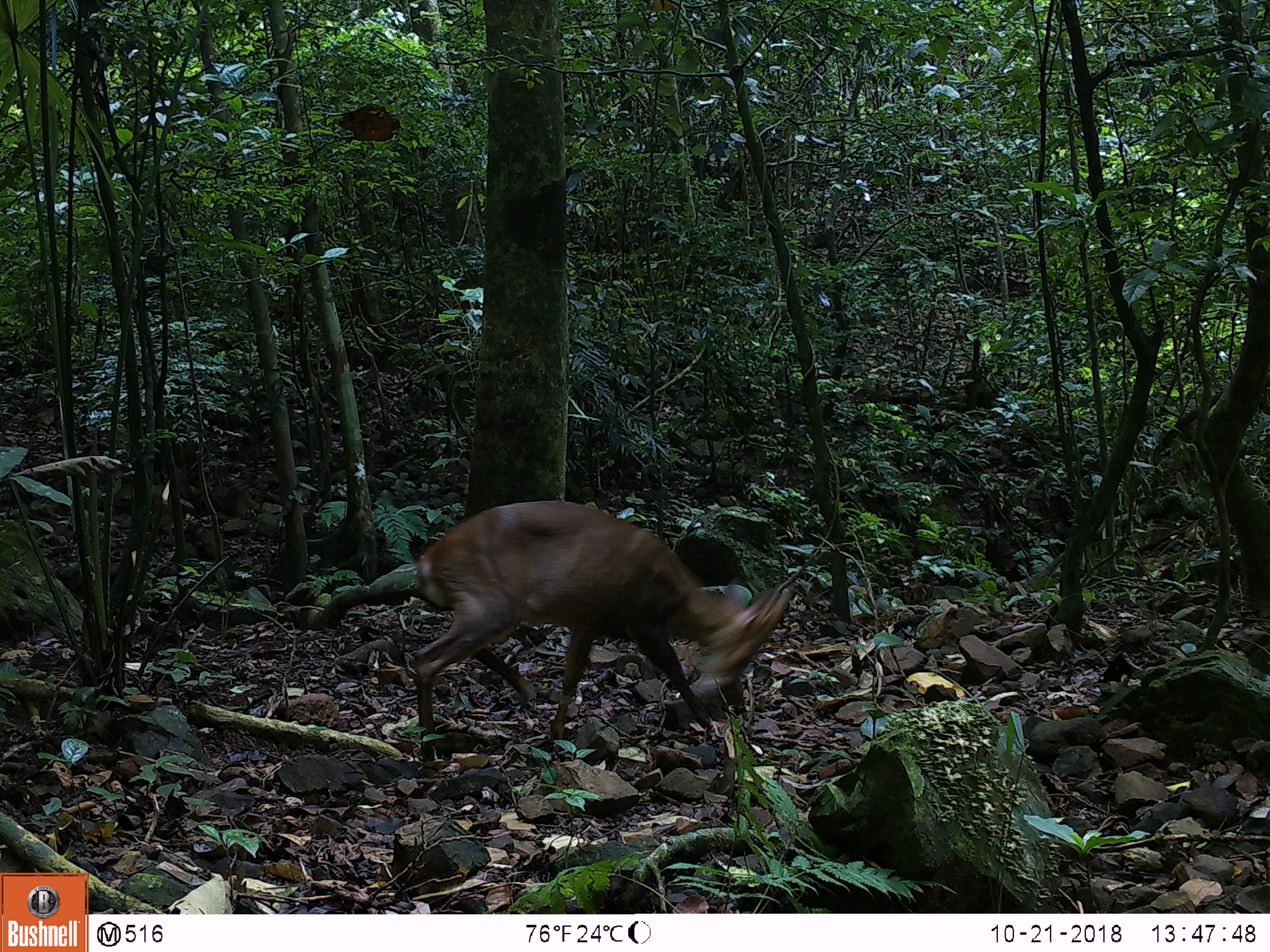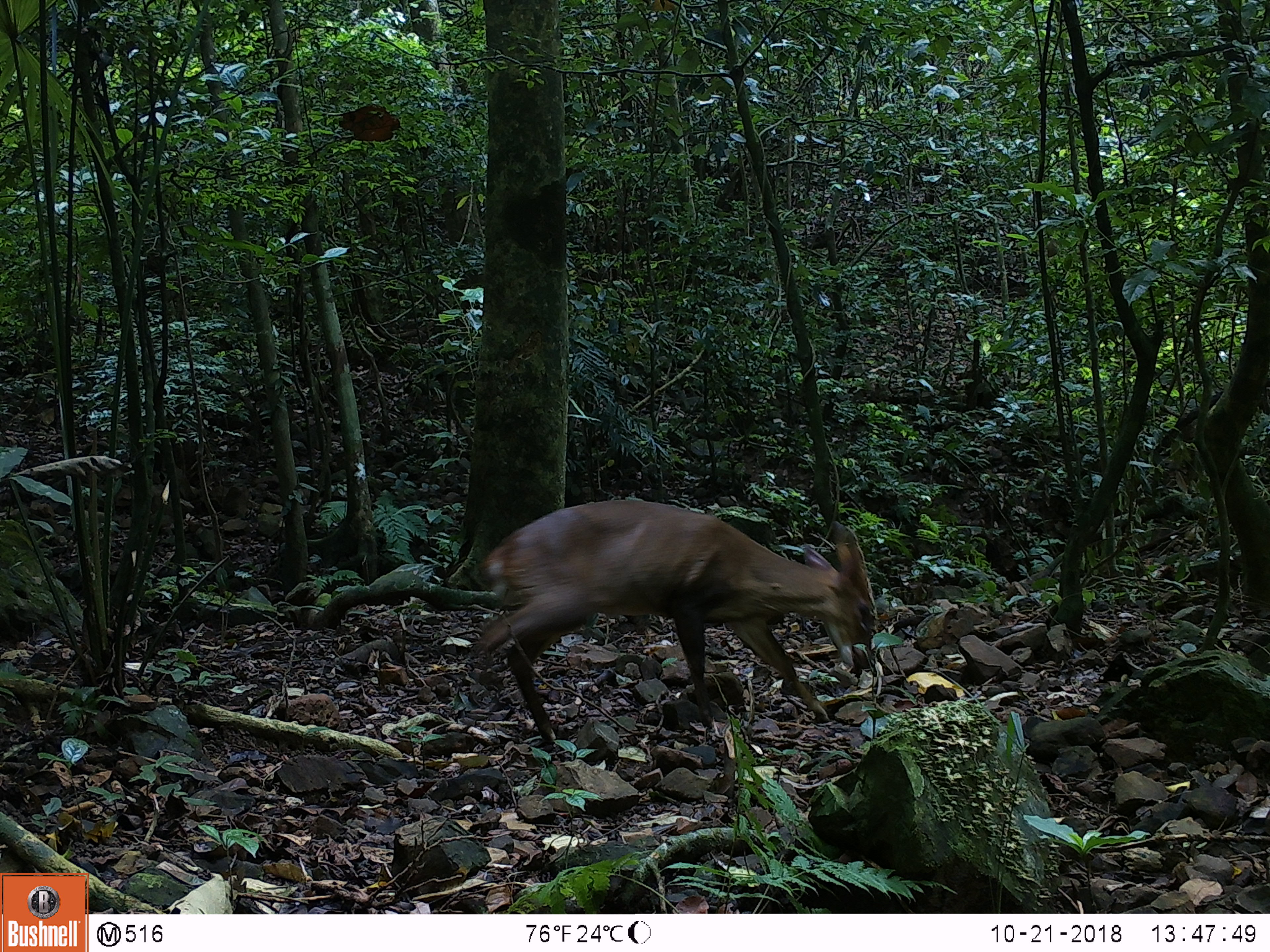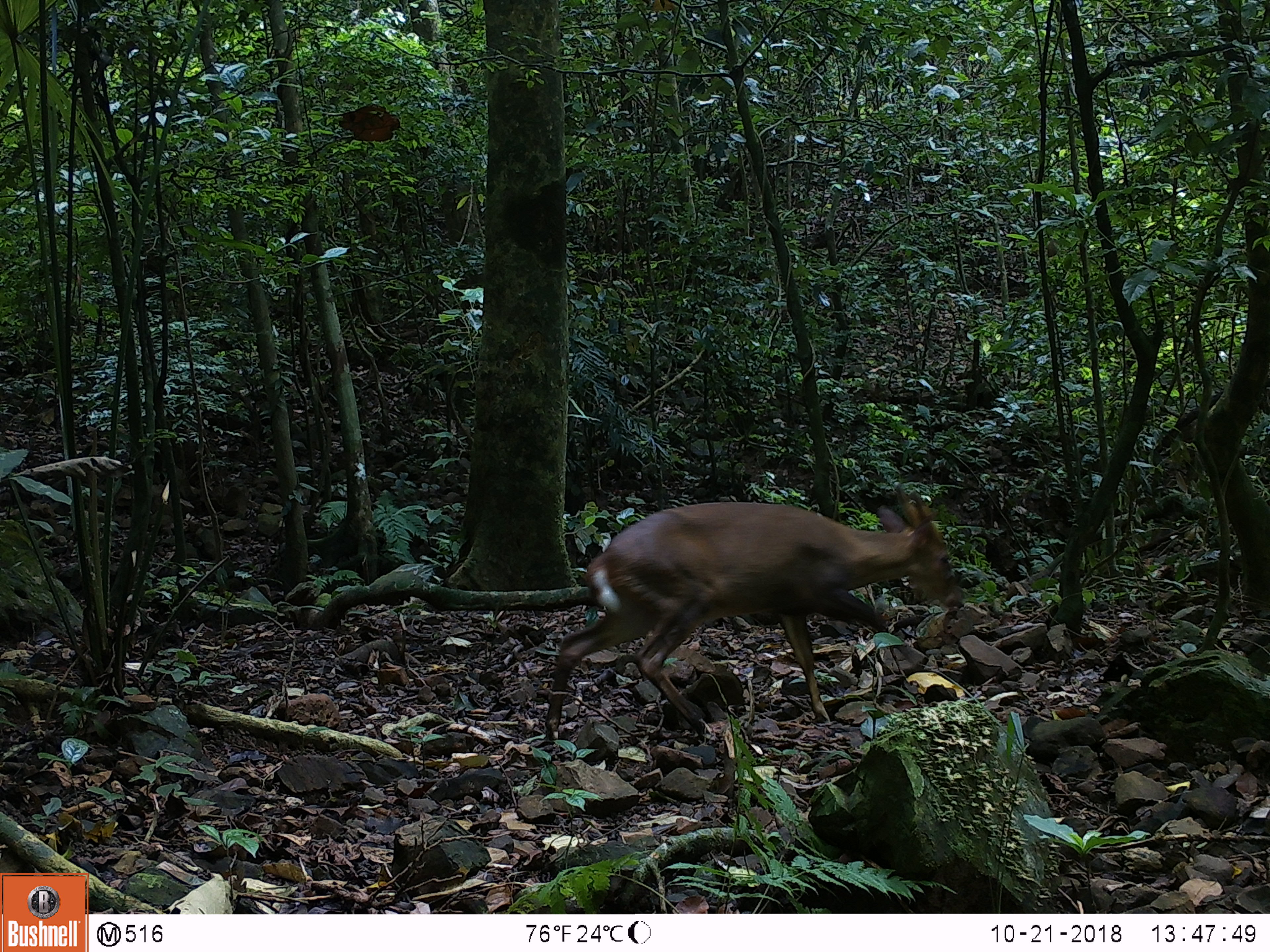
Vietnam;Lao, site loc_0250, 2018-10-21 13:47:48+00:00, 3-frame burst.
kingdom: Animalia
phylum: Chordata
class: Mammalia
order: Artiodactyla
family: Cervidae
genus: Muntiacus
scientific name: Muntiacus vuquangensis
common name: large-antlered muntjac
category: large antlered muntjac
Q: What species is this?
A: Large antlered muntjac (large-antlered muntjac) (Muntiacus vuquangensis).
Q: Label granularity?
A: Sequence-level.